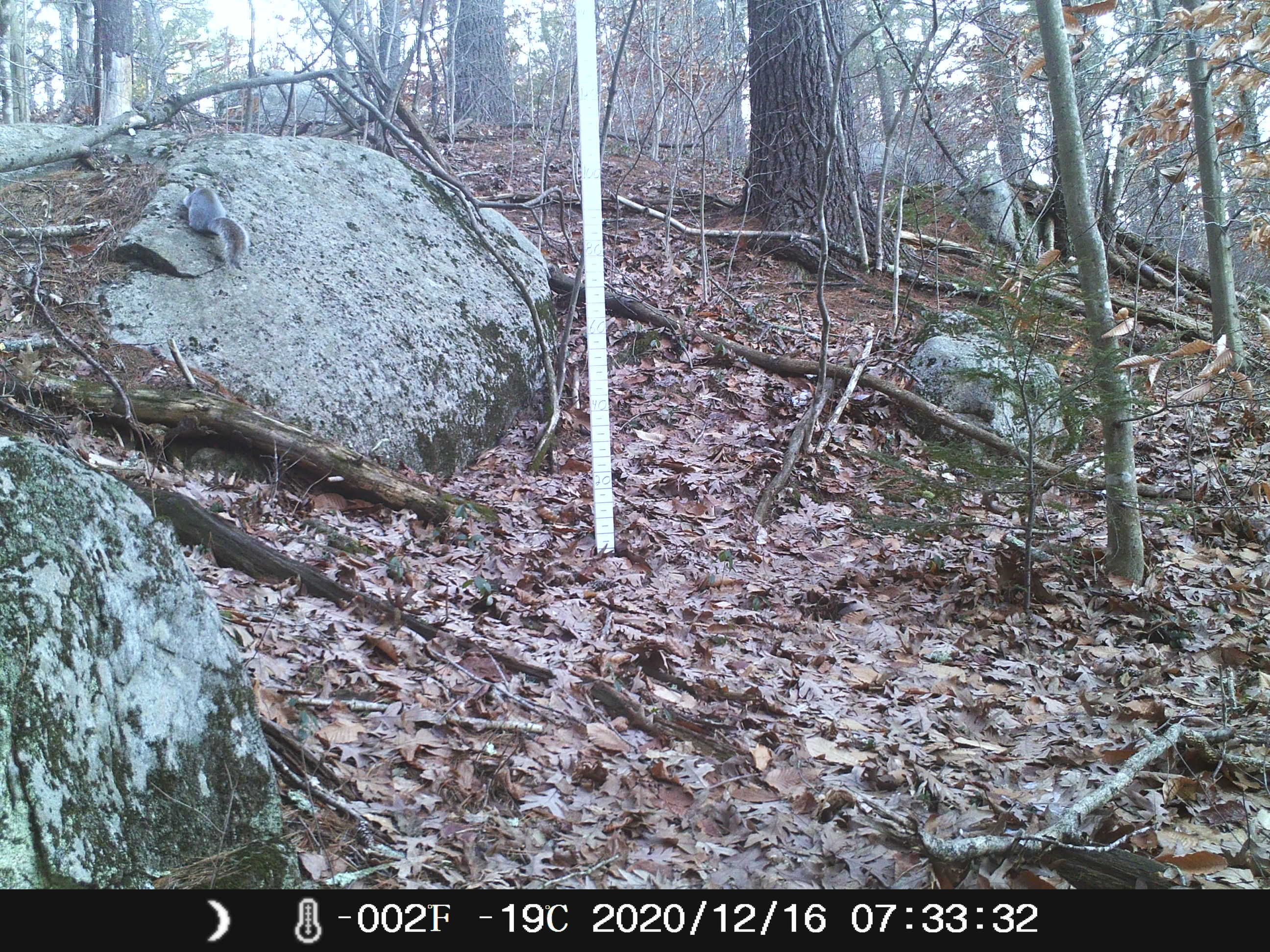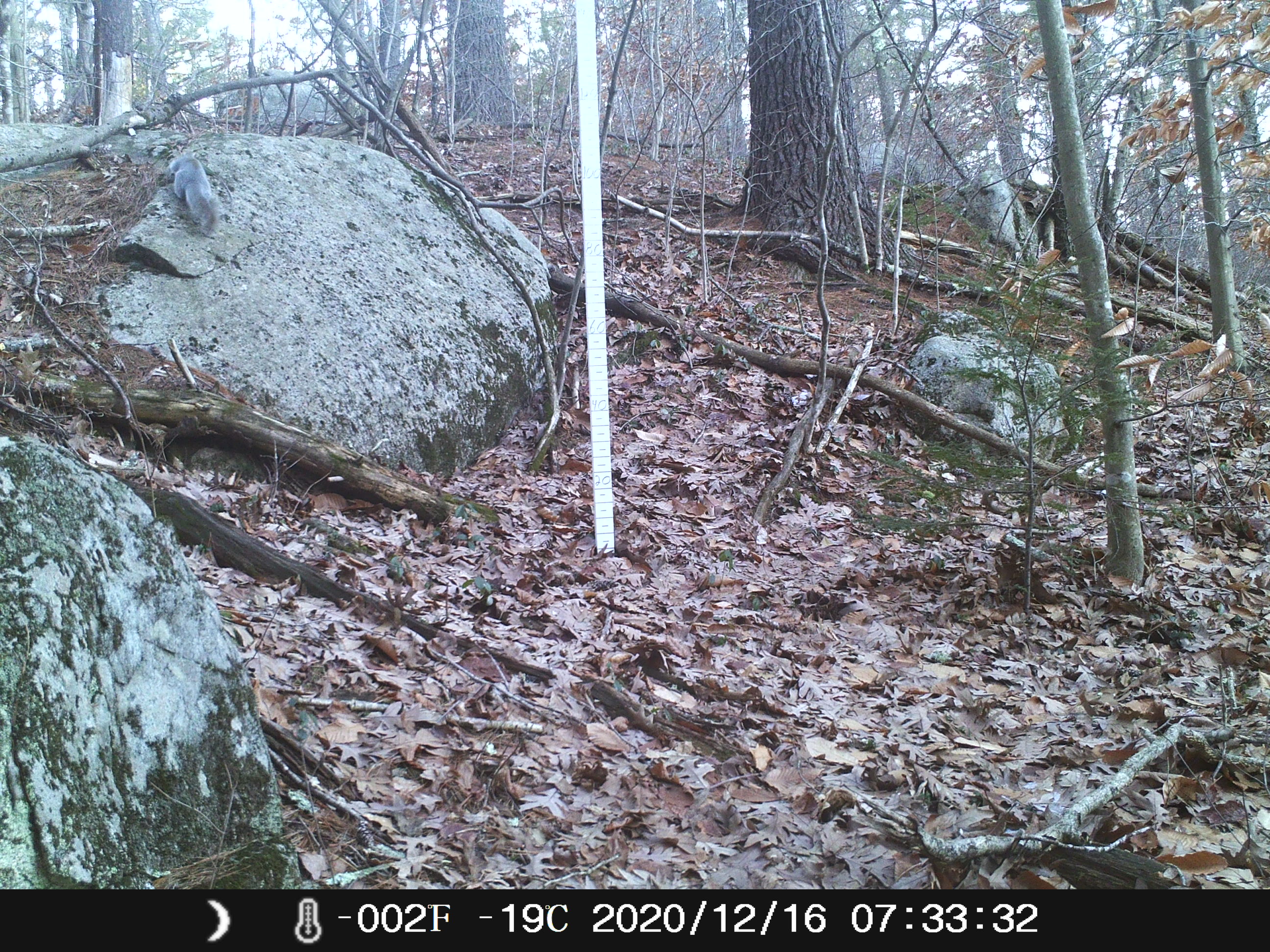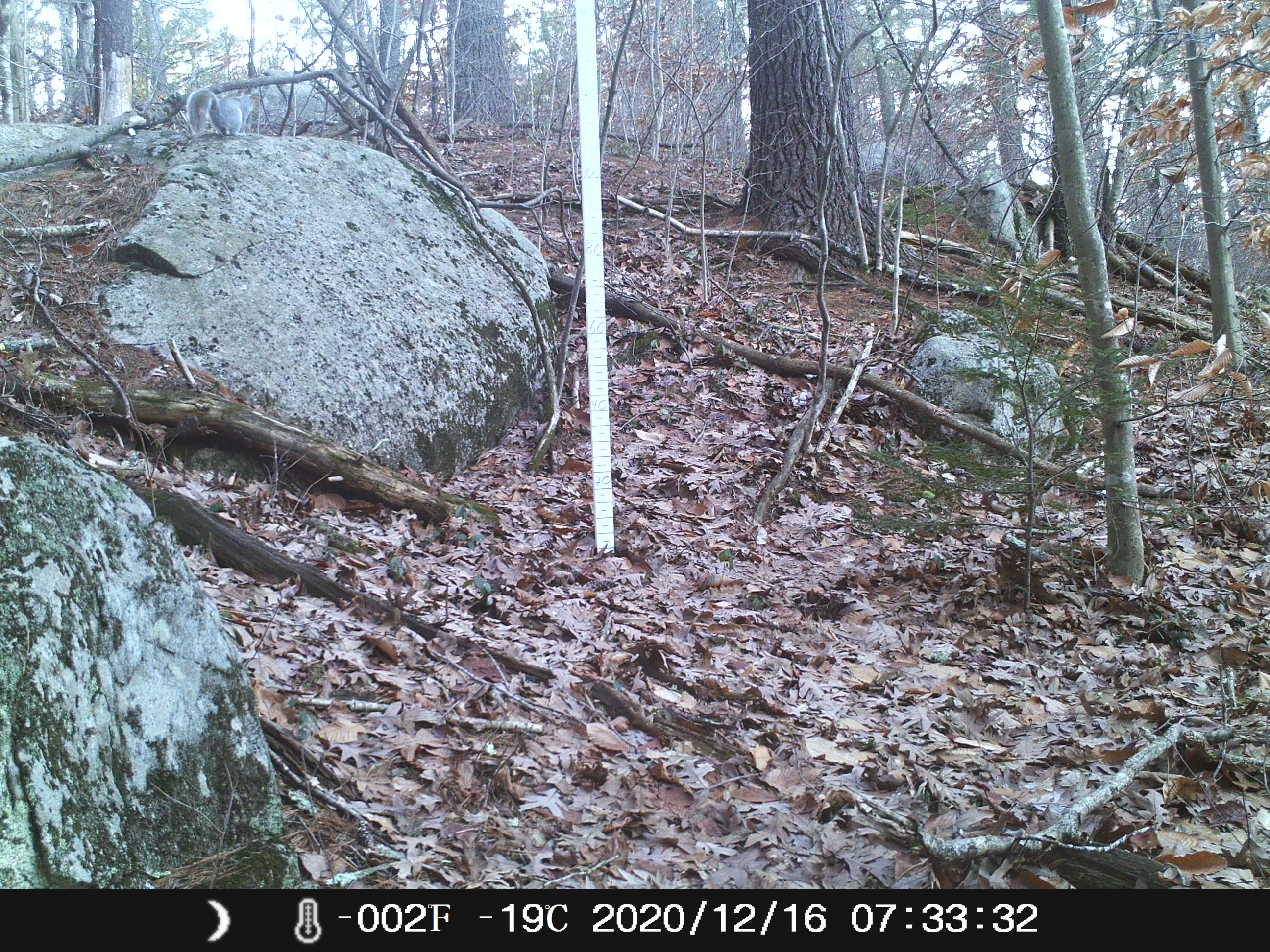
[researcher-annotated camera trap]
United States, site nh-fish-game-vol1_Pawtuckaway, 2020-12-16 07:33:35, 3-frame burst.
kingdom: Animalia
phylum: Chordata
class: Mammalia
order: Rodentia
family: Sciuridae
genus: Sciurus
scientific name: Sciurus carolinensis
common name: gray squirrel